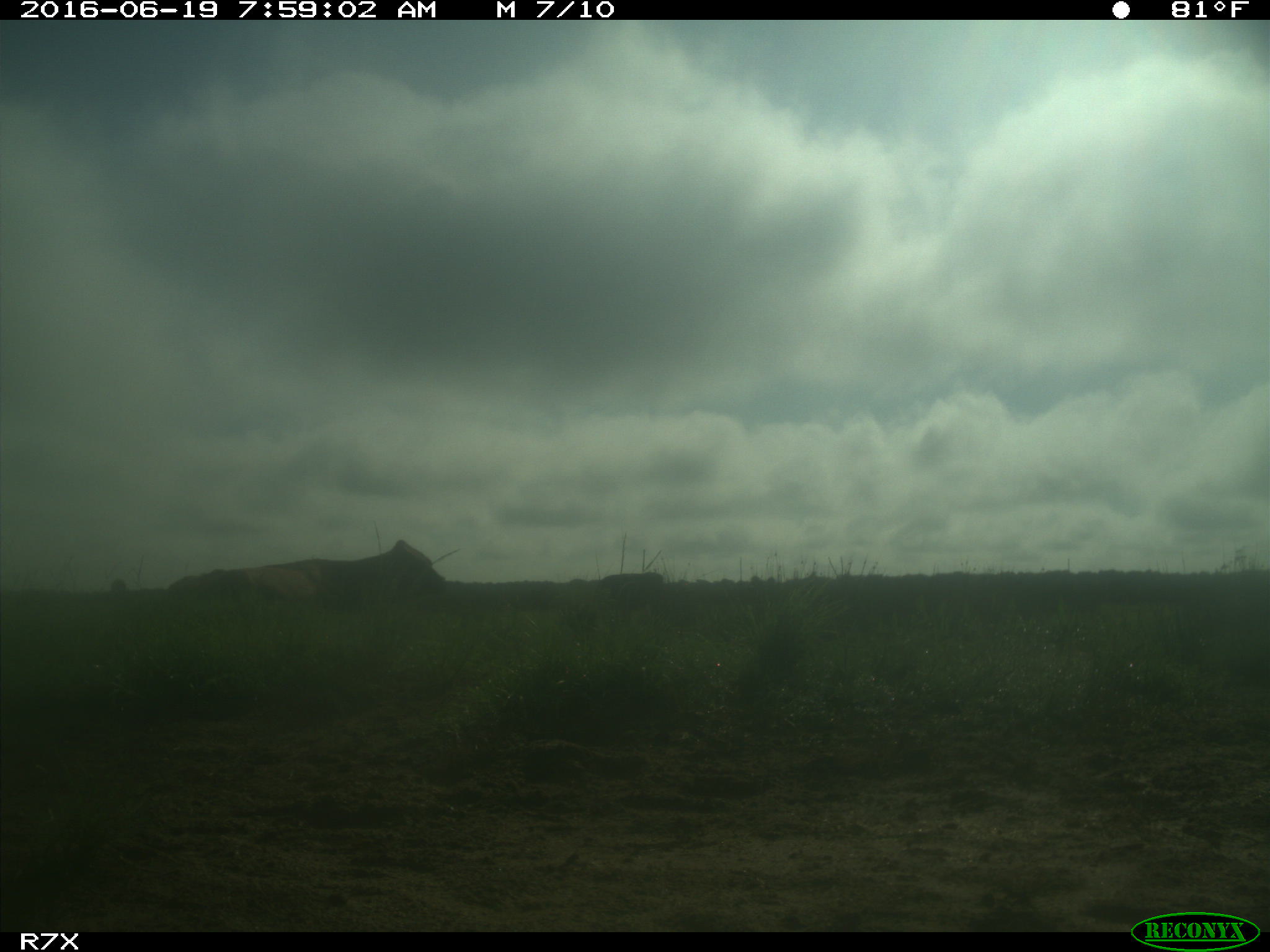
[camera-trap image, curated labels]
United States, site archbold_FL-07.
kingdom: Animalia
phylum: Chordata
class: Mammalia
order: Artiodactyla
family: Bovidae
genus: Bos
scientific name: Bos taurus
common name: domestic cow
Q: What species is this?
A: Bos taurus (domestic cow).